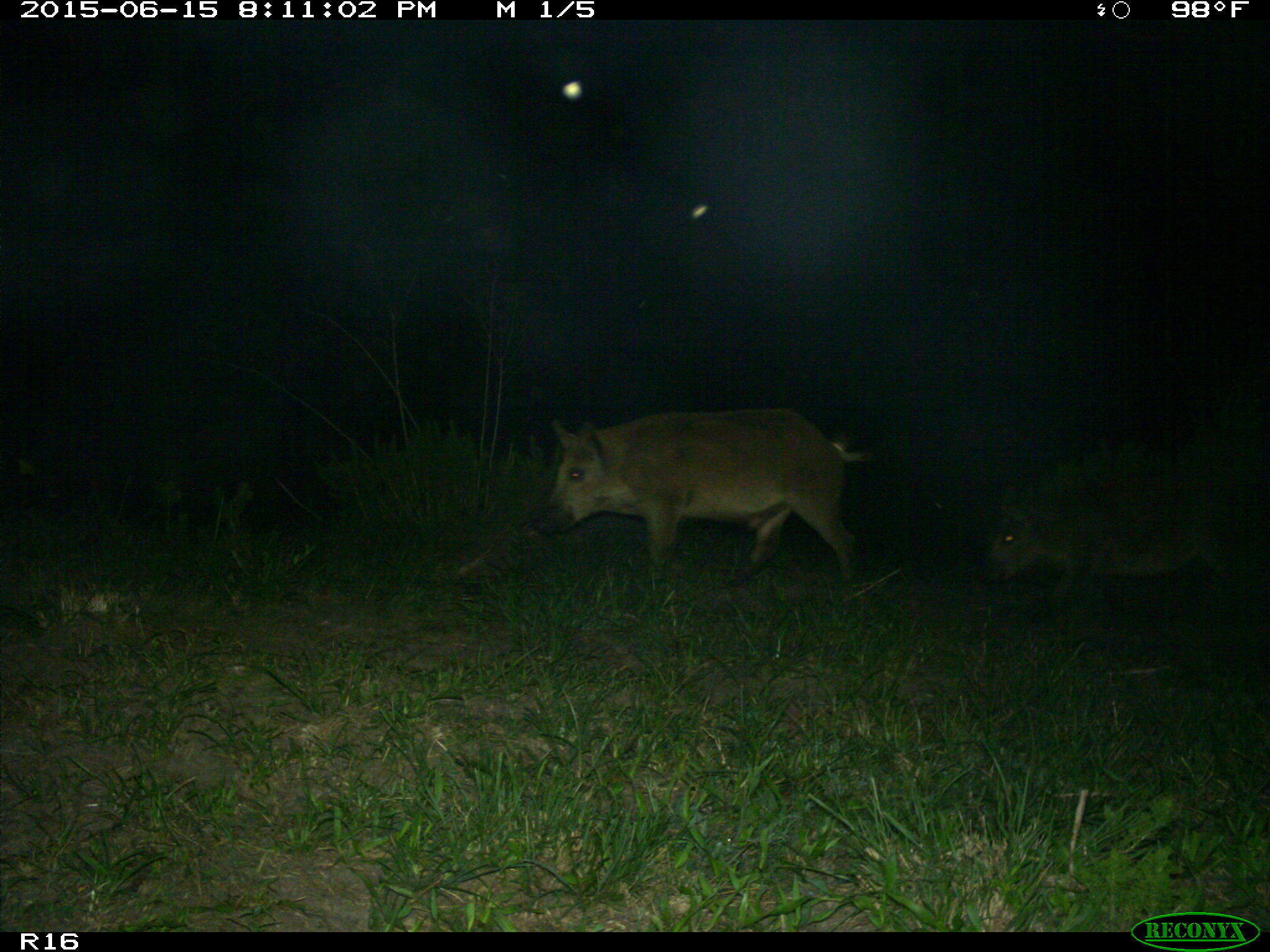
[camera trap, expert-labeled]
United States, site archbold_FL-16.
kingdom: Animalia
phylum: Chordata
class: Mammalia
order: Artiodactyla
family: Suidae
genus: Sus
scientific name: Sus scrofa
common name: wild boar